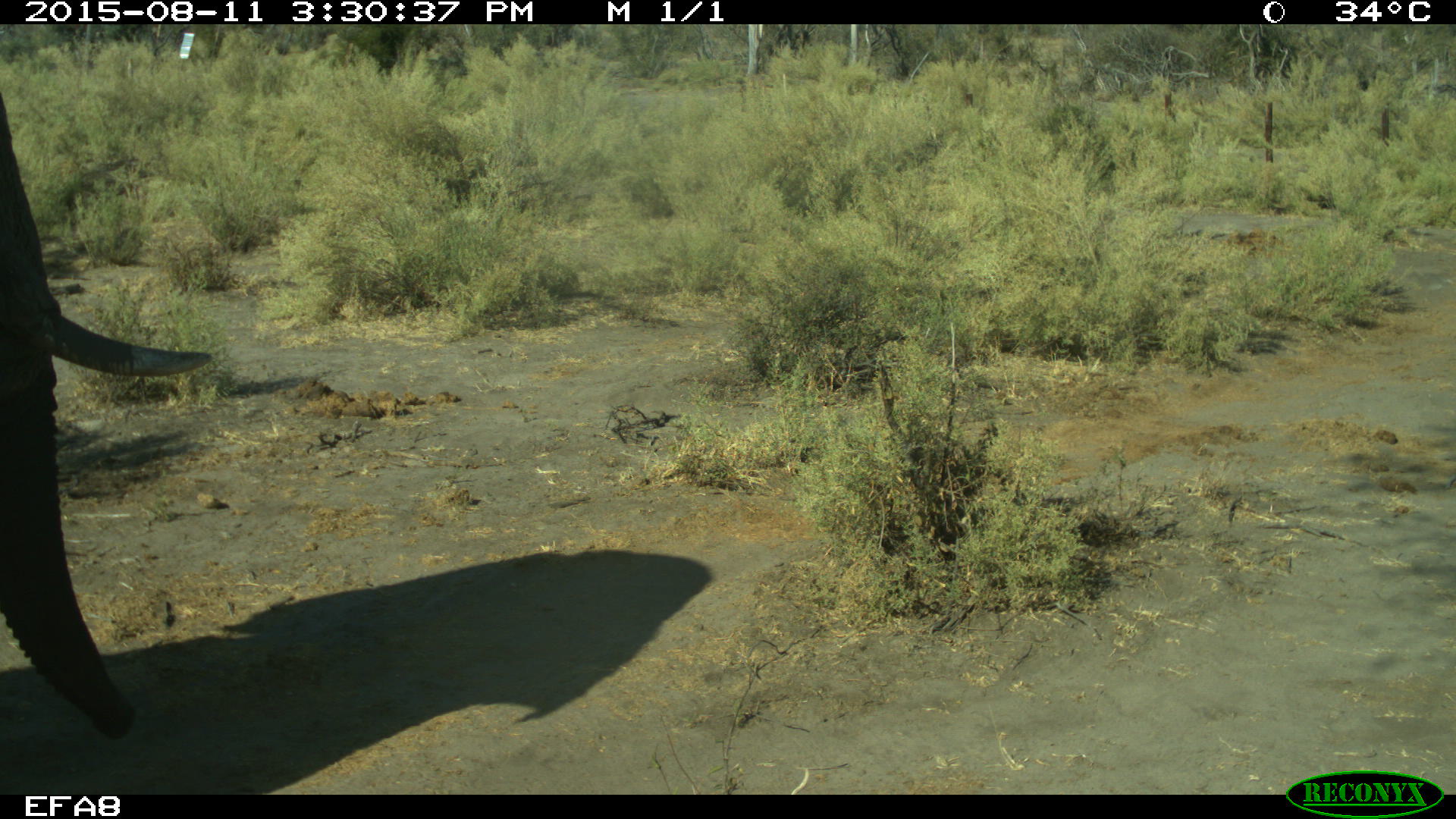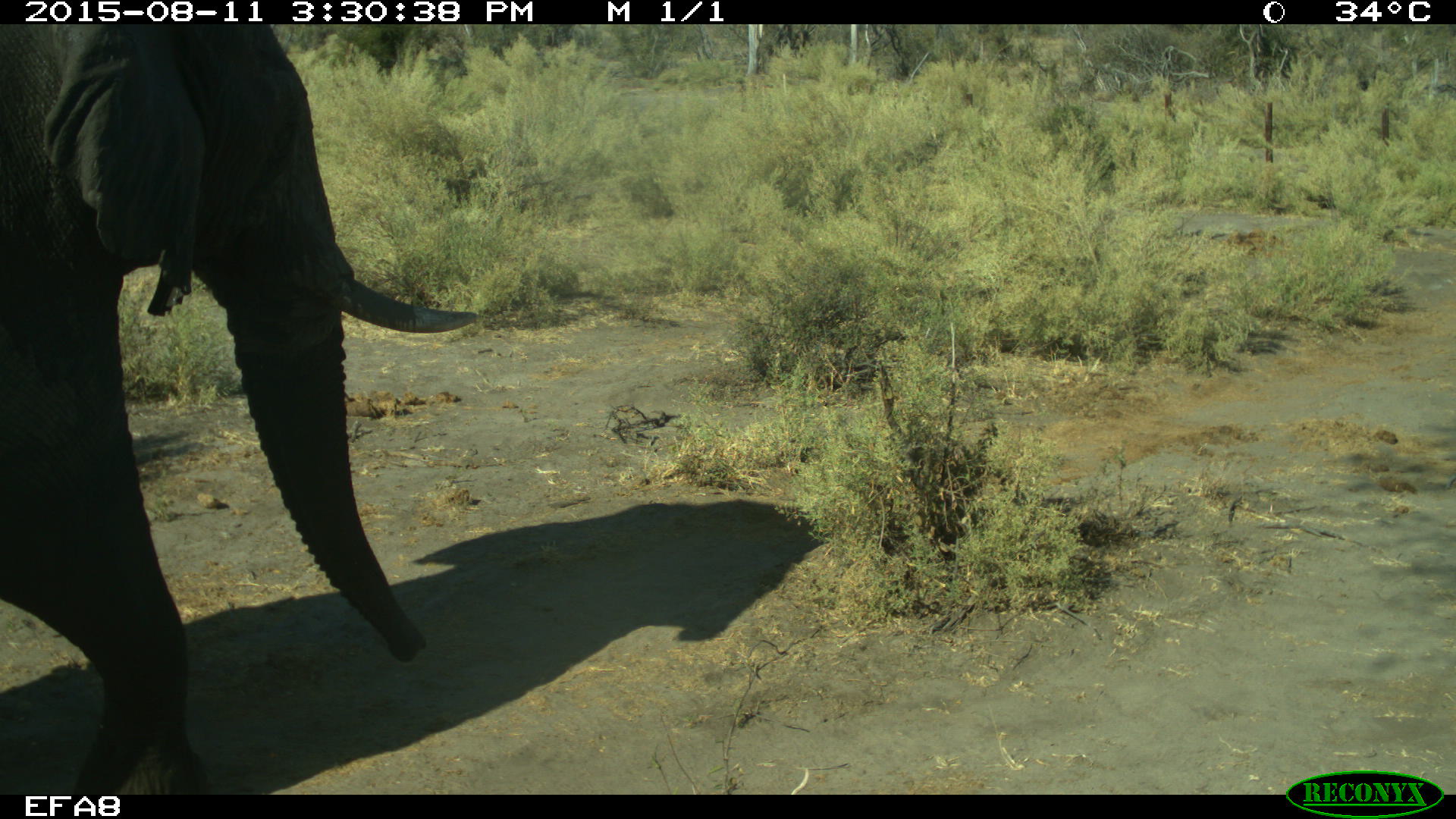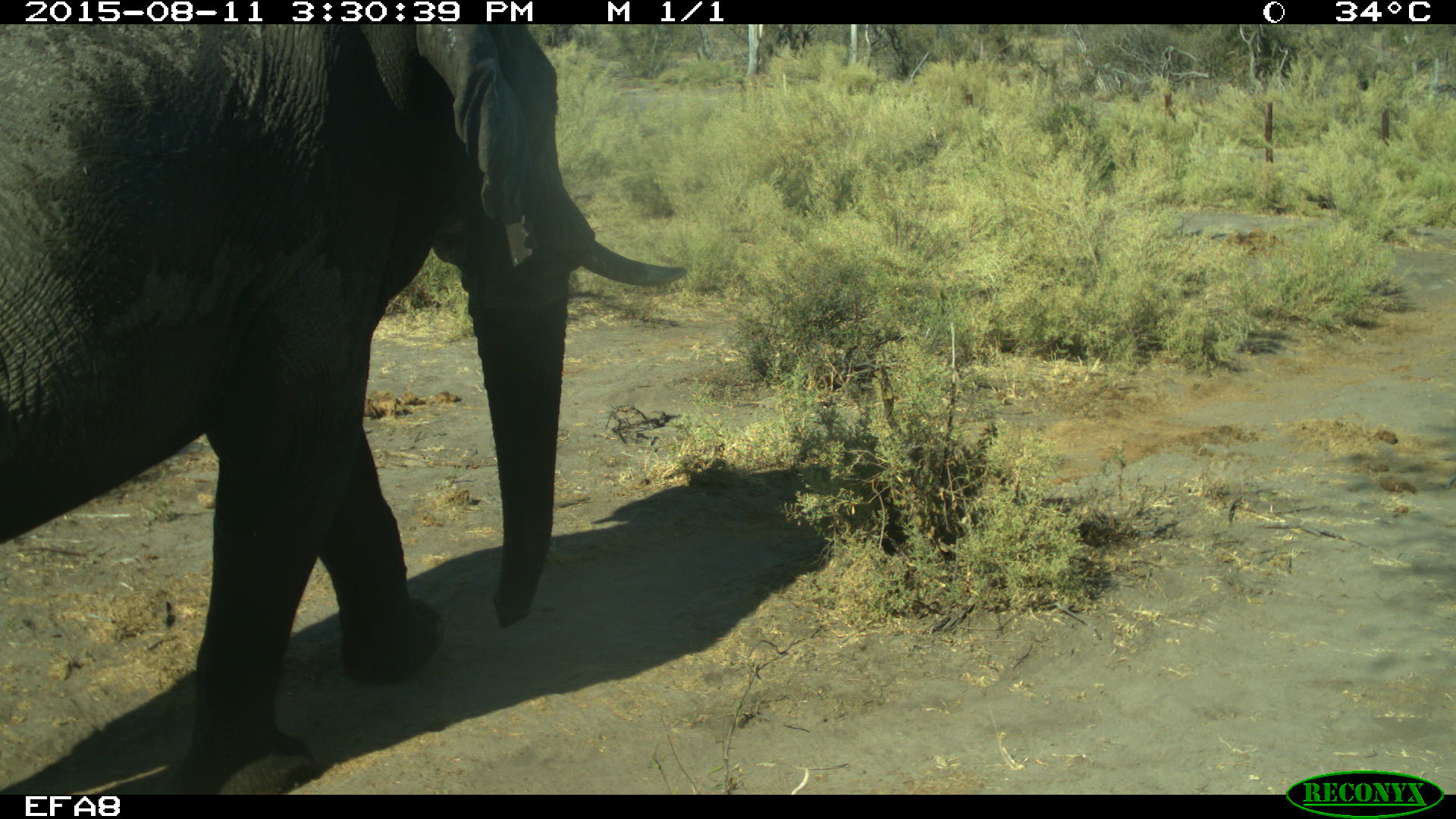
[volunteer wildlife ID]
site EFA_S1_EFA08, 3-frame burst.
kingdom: Animalia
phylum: Chordata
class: Mammalia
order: Proboscidea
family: Elephantidae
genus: Loxodonta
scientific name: Loxodonta africana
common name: african bush elephant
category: elephant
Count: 1.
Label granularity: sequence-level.